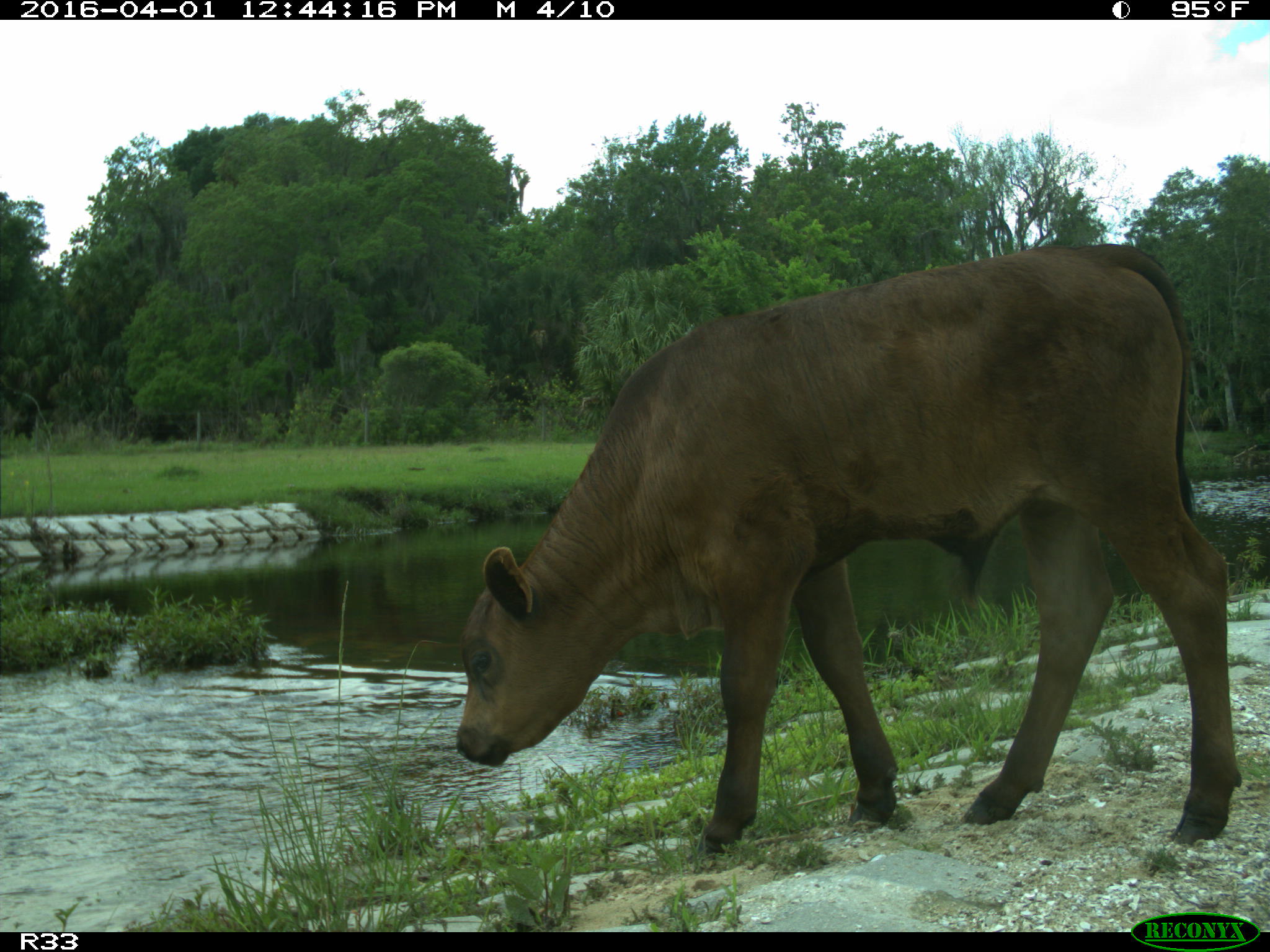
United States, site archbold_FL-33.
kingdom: Animalia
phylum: Chordata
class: Mammalia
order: Artiodactyla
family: Bovidae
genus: Bos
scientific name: Bos taurus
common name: domestic cow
Bos taurus (domestic cow).